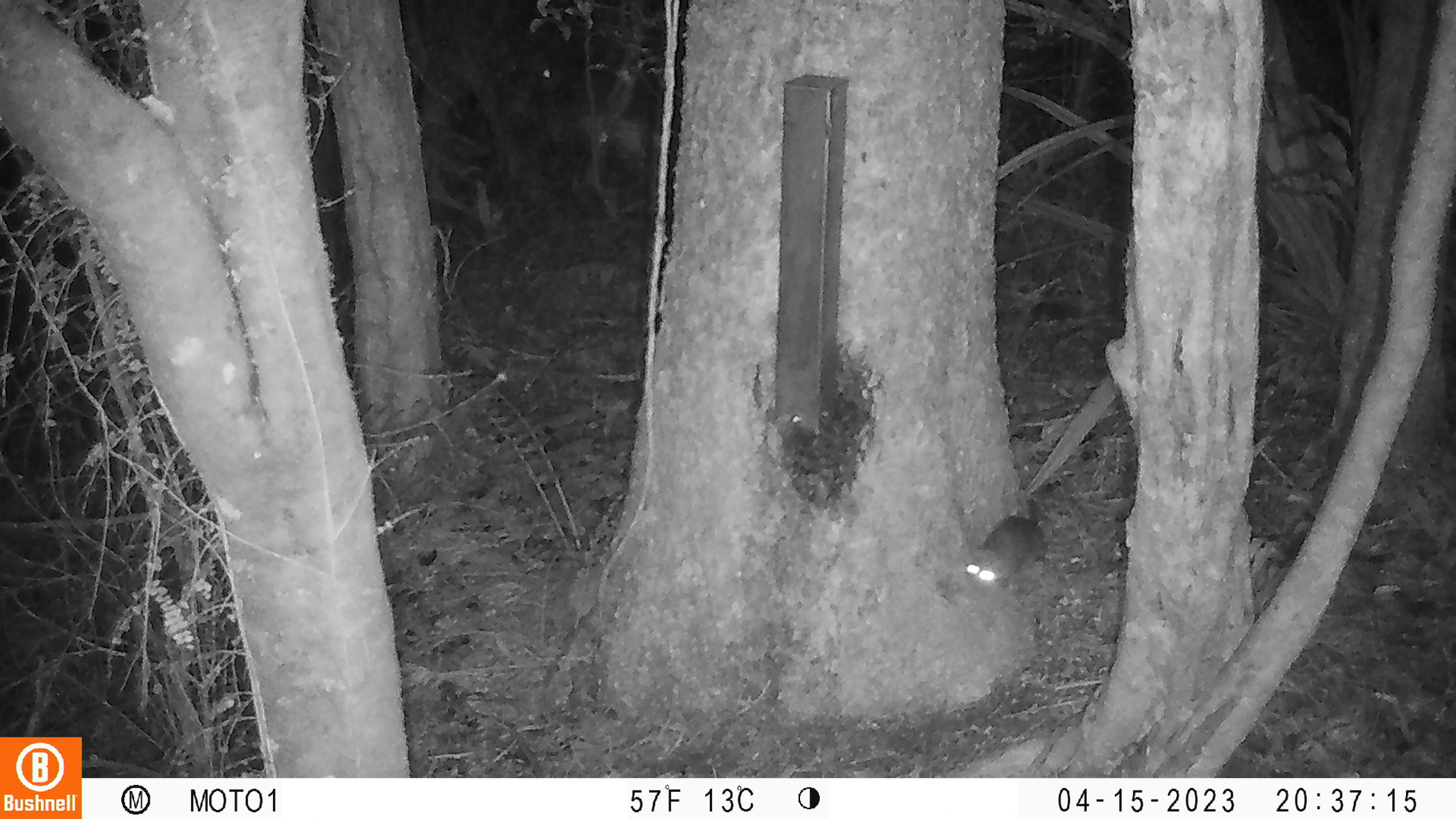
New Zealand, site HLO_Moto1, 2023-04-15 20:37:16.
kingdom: Animalia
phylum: Chordata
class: Mammalia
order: Rodentia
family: Muridae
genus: Rattus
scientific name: Rattus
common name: rat